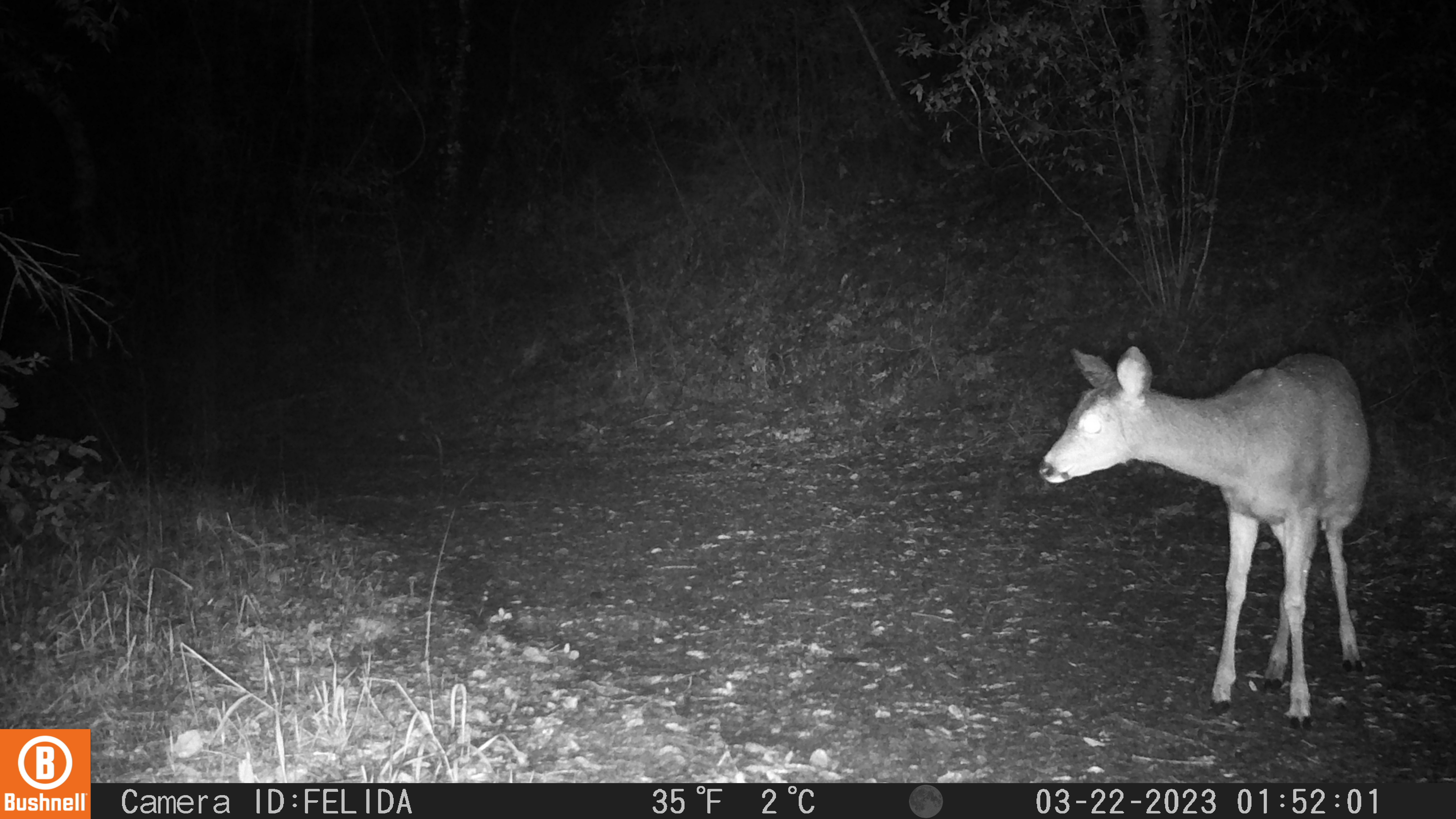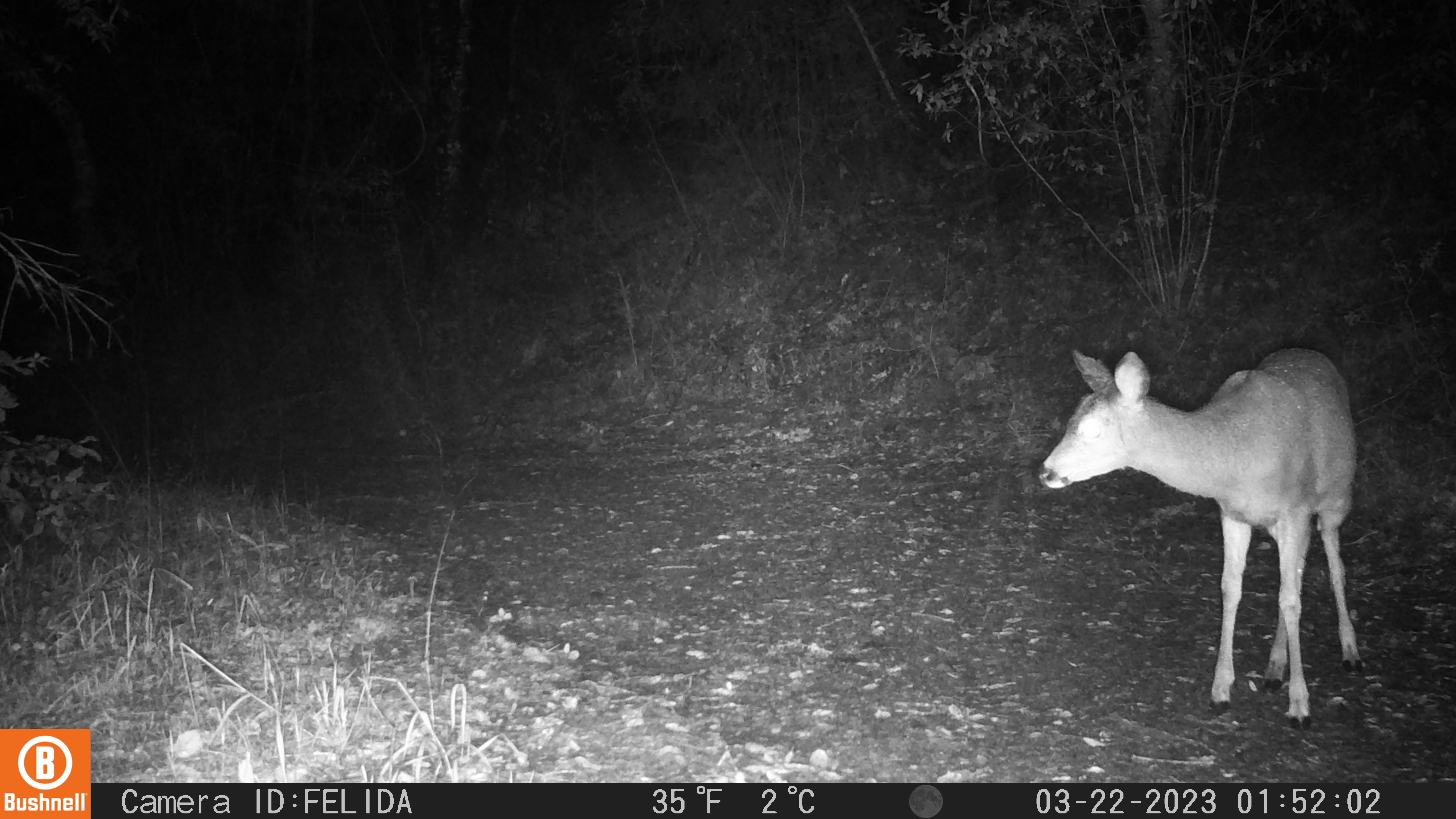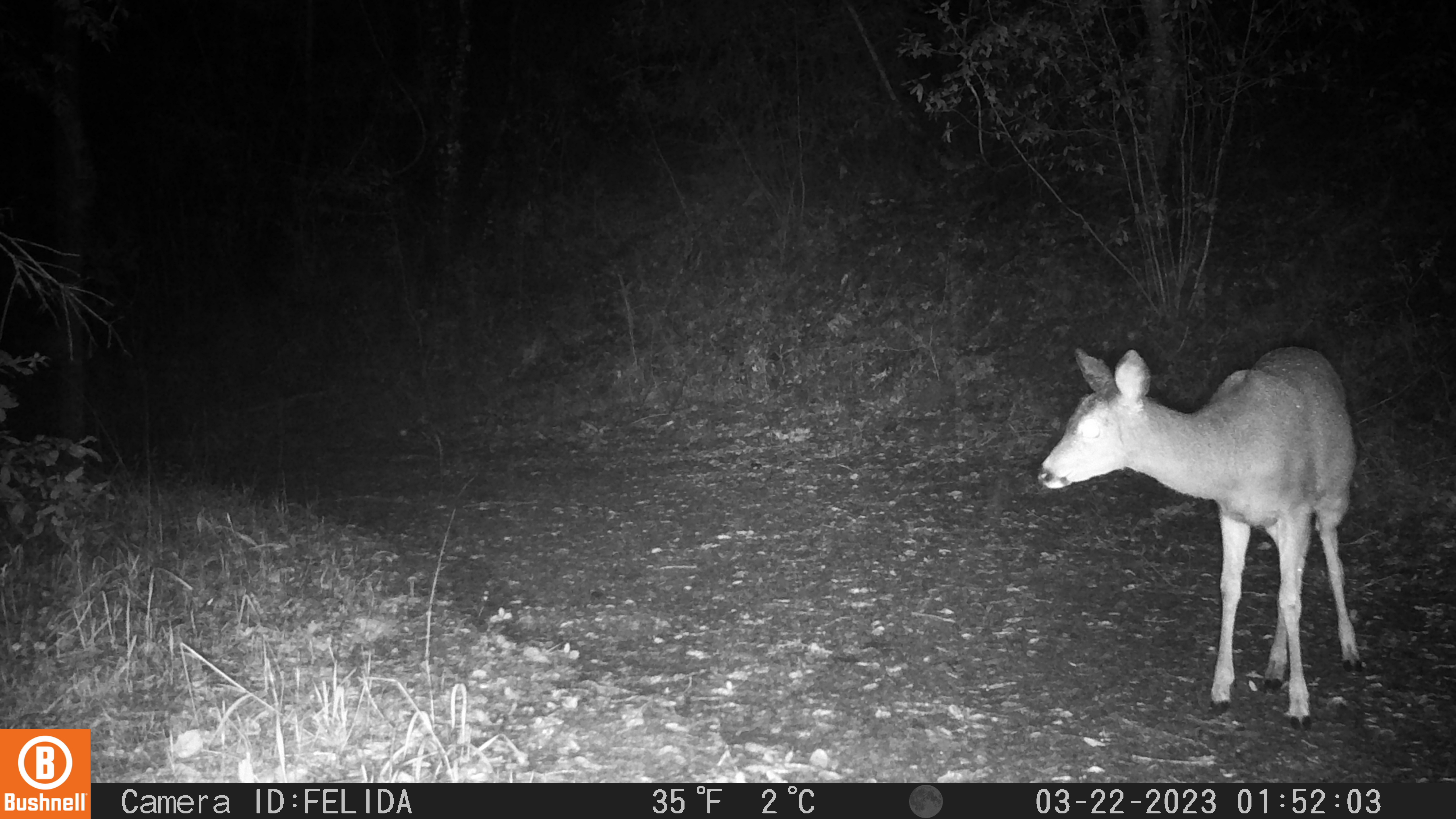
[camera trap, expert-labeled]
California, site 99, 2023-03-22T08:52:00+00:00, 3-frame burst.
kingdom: Animalia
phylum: Chordata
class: Mammalia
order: Artiodactyla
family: Cervidae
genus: Odocoileus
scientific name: Odocoileus hemionus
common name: mule deer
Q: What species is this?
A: Mule deer (Odocoileus hemionus).